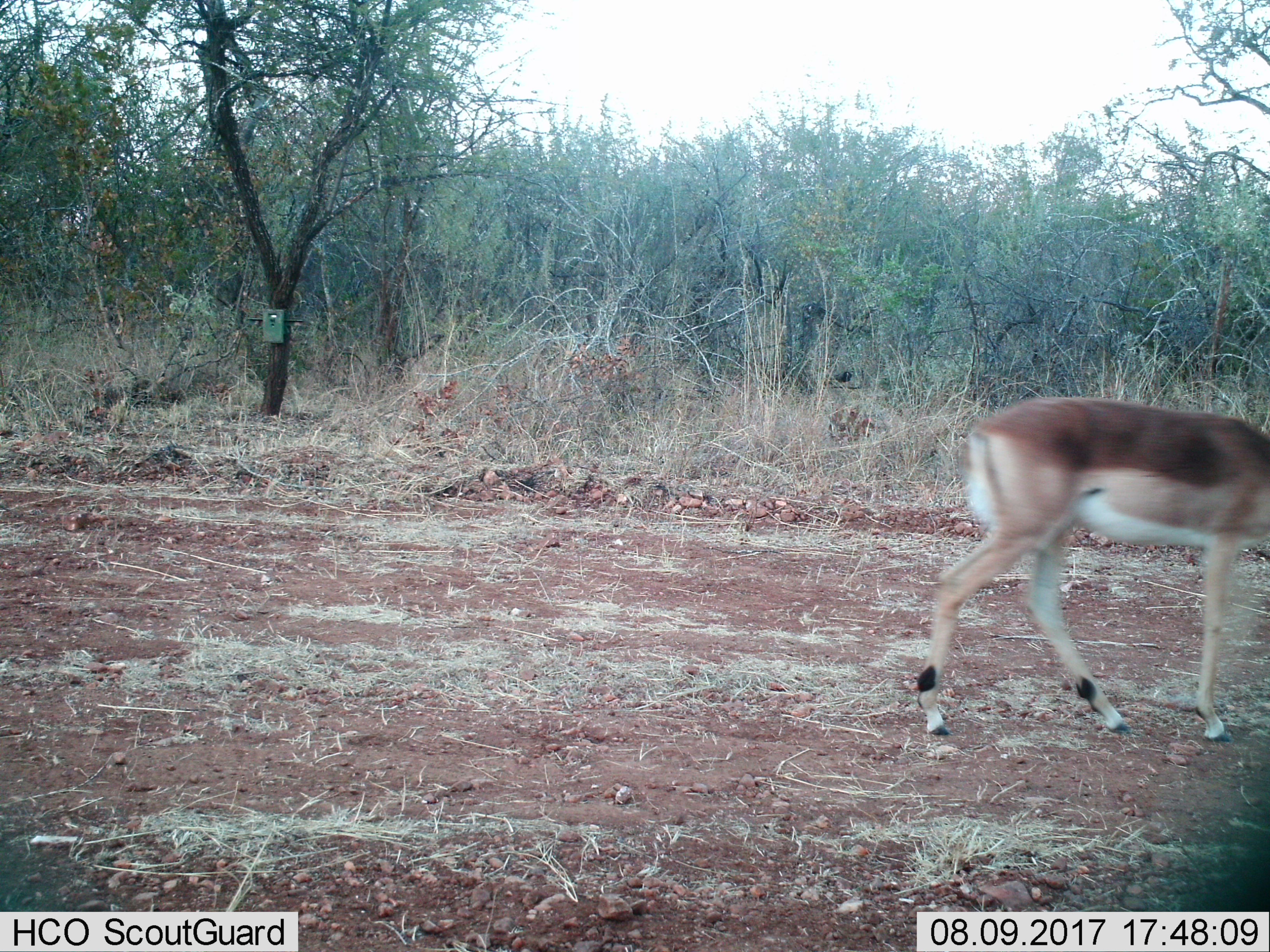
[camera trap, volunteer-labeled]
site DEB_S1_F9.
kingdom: Animalia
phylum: Chordata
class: Mammalia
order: Artiodactyla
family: Bovidae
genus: Aepyceros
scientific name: Aepyceros melampus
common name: impala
Impala (Aepyceros melampus), count 1. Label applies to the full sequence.